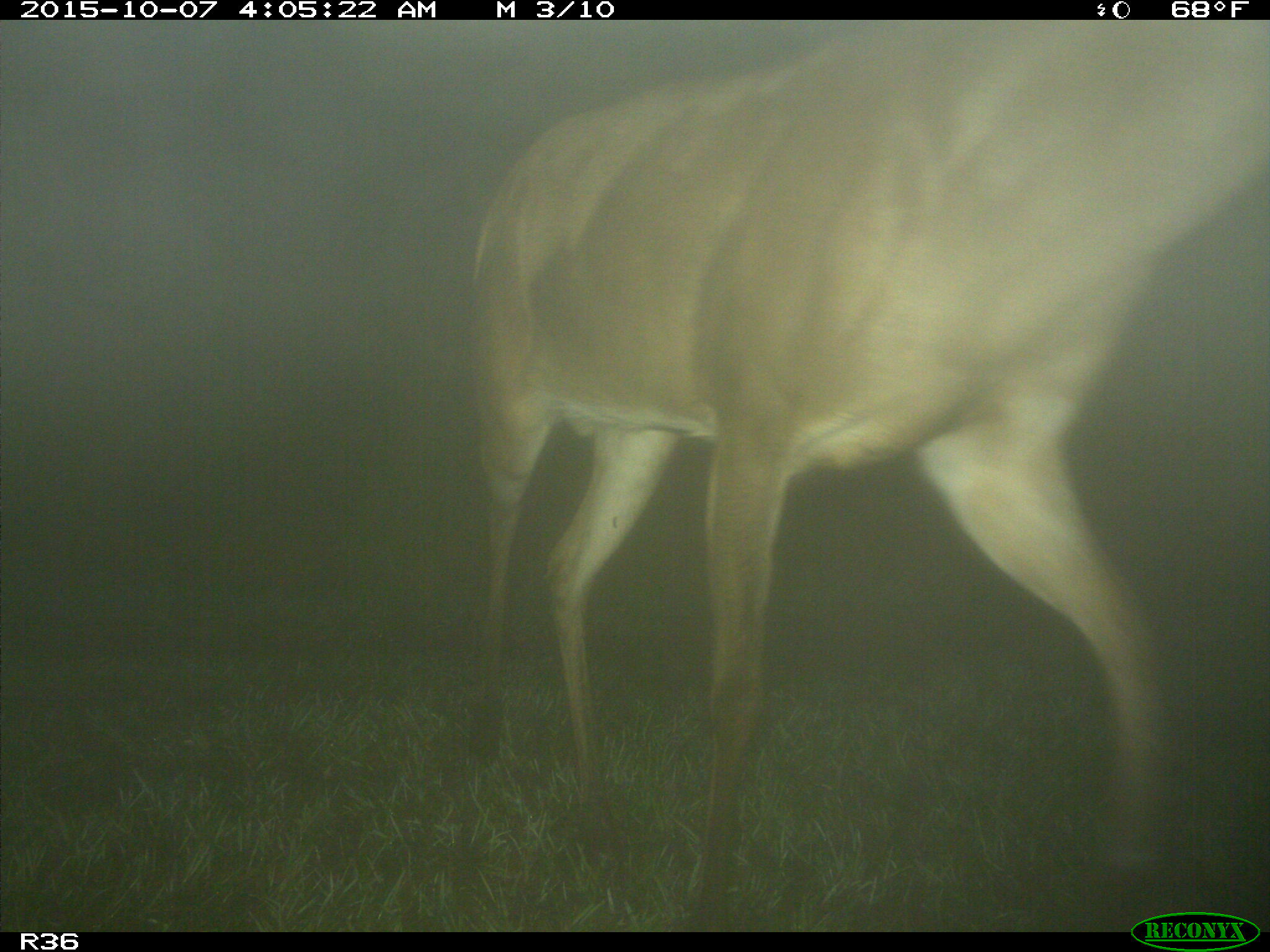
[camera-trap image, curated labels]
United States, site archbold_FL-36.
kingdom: Animalia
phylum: Chordata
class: Mammalia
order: Artiodactyla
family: Cervidae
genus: Odocoileus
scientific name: Odocoileus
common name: deer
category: unidentified deer